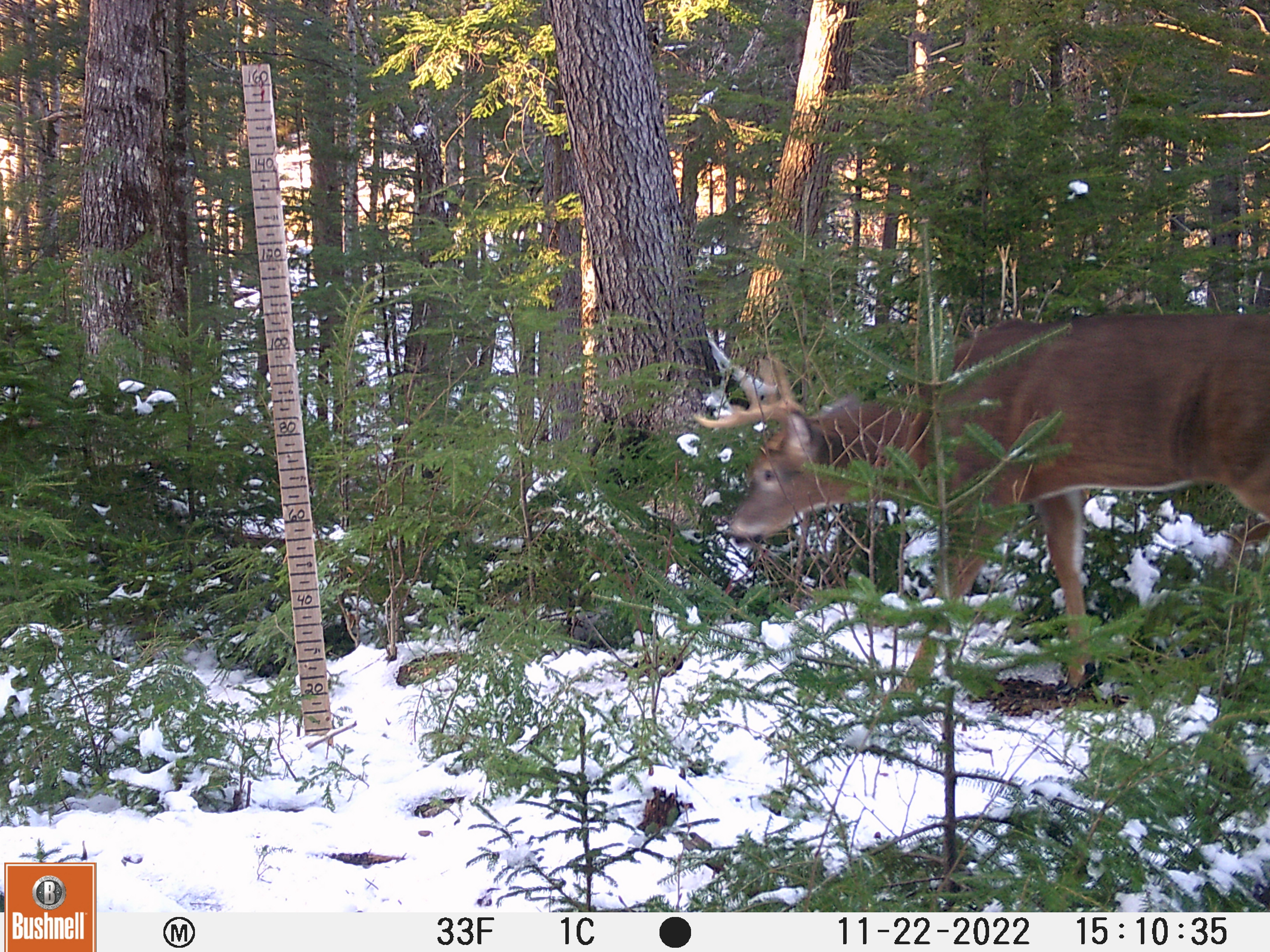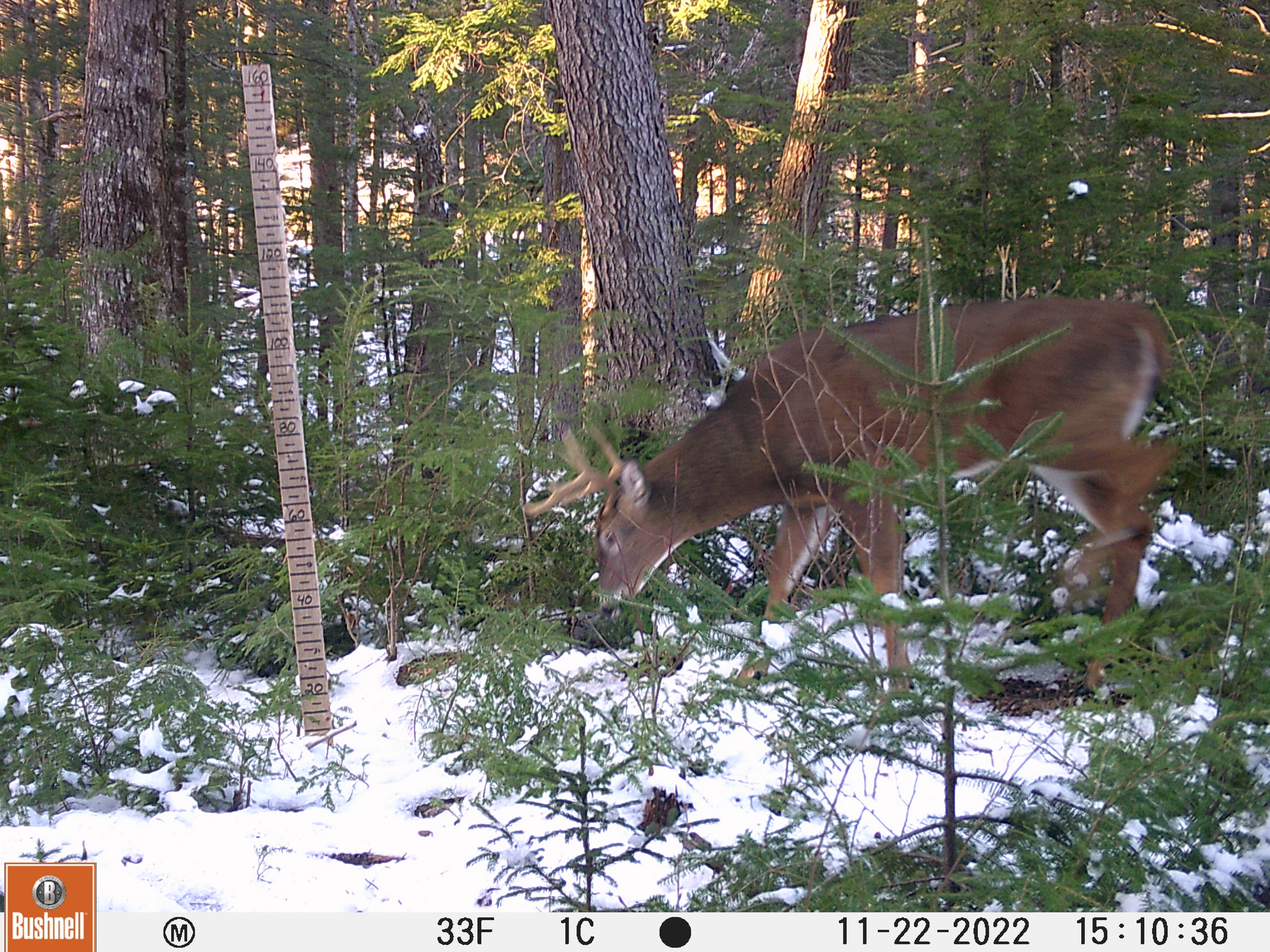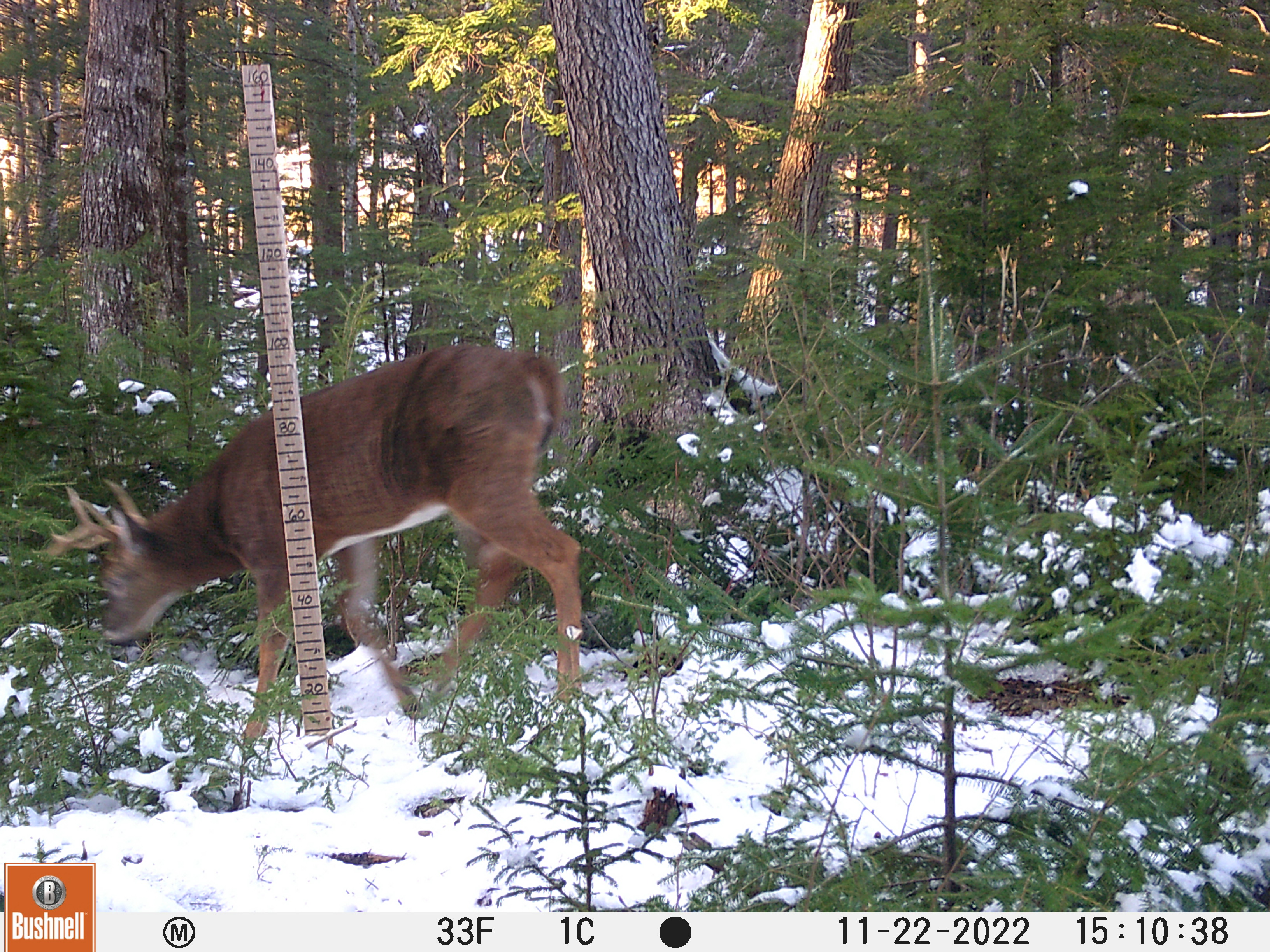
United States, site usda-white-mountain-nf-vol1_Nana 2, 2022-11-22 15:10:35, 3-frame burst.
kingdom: Animalia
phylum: Chordata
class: Mammalia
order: Artiodactyla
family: Cervidae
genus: Odocoileus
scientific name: Odocoileus virginianus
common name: white-tailed deer